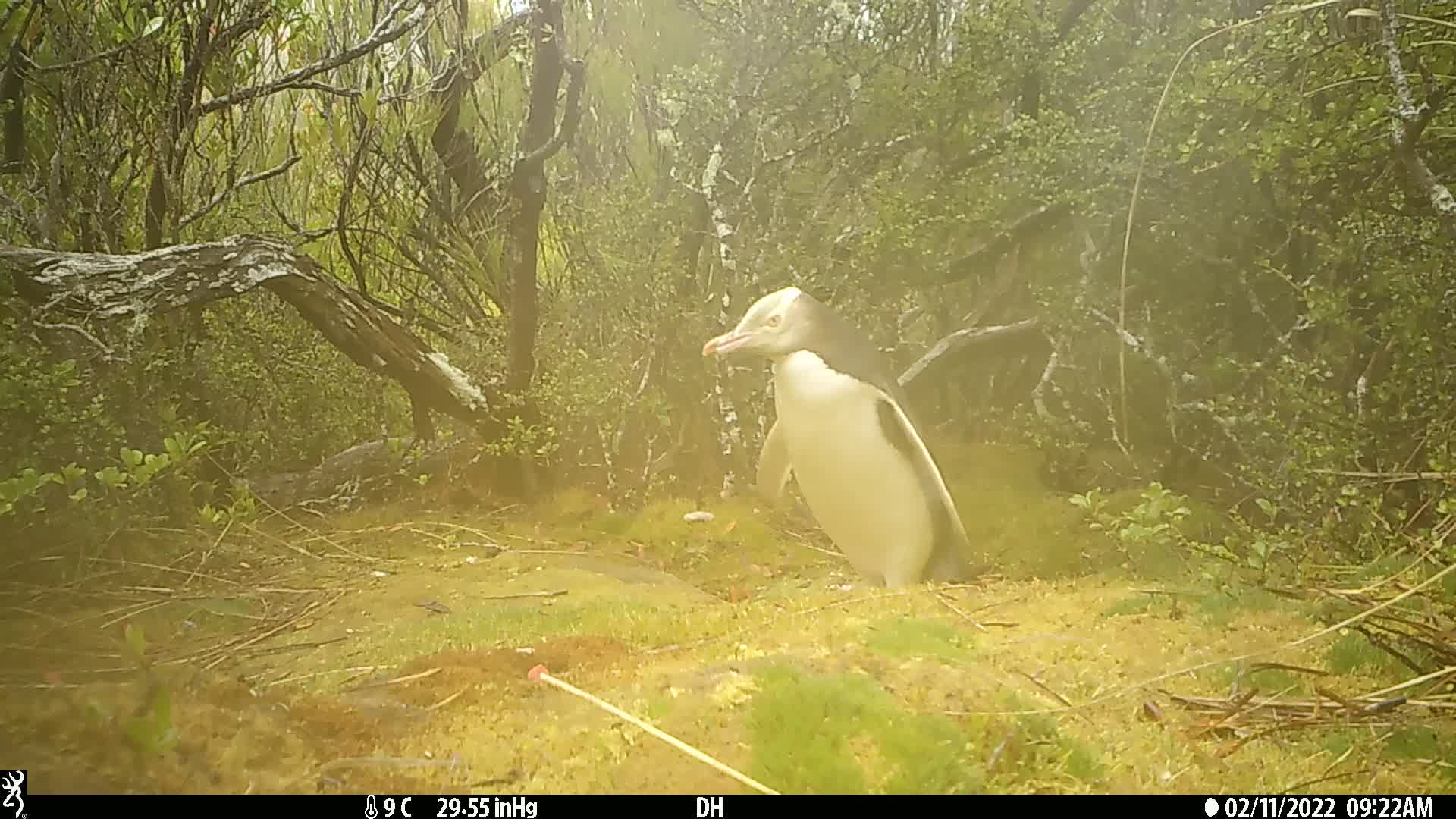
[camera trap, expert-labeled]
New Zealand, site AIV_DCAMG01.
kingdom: Animalia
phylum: Chordata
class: Aves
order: Sphenisciformes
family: Spheniscidae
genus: Megadyptes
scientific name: Megadyptes antipodes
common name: yellow-eyed penguin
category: yellow eyed penguin